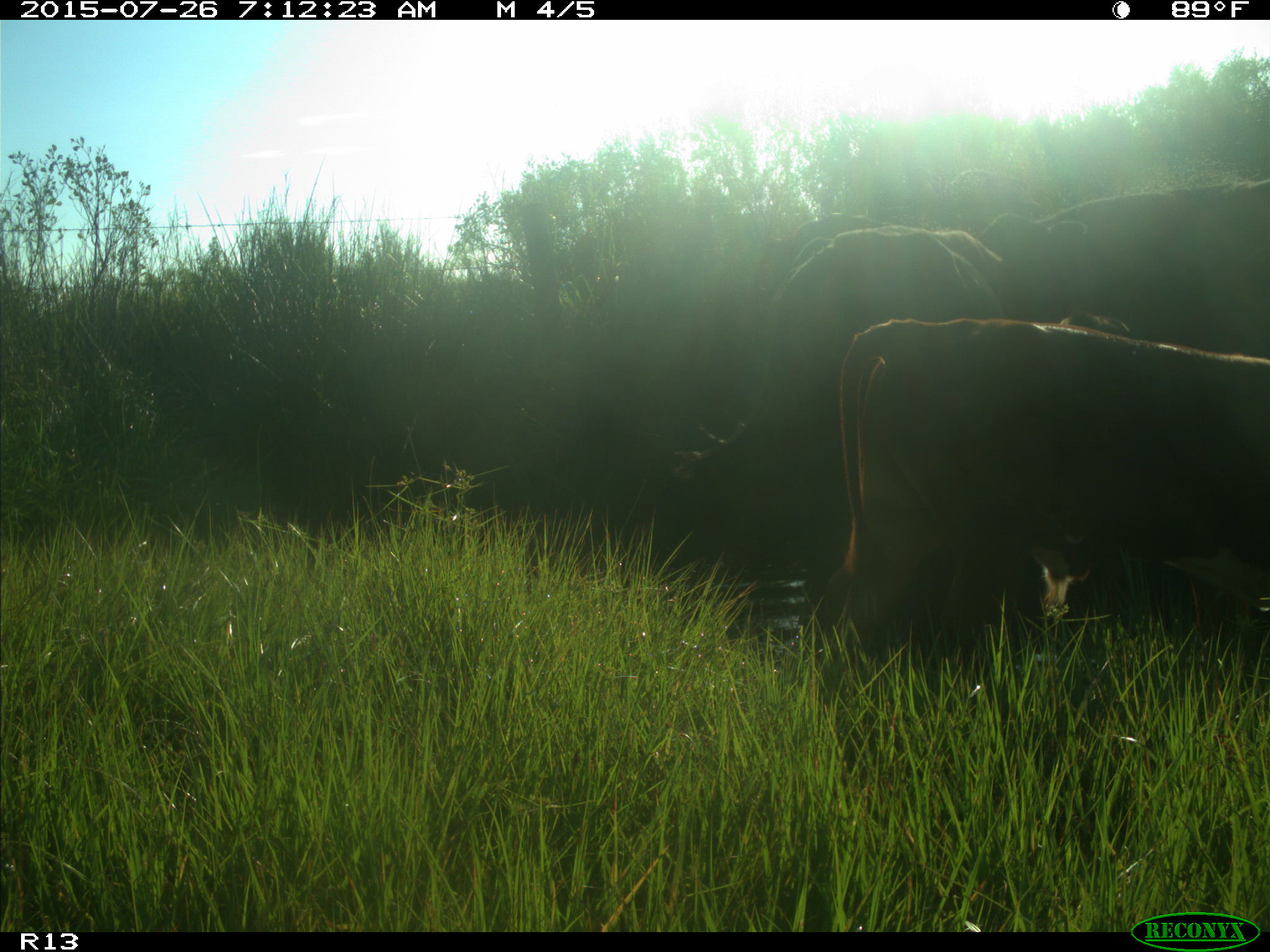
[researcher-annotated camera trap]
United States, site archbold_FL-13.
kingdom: Animalia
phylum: Chordata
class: Mammalia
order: Artiodactyla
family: Bovidae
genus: Bos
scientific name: Bos taurus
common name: domestic cow